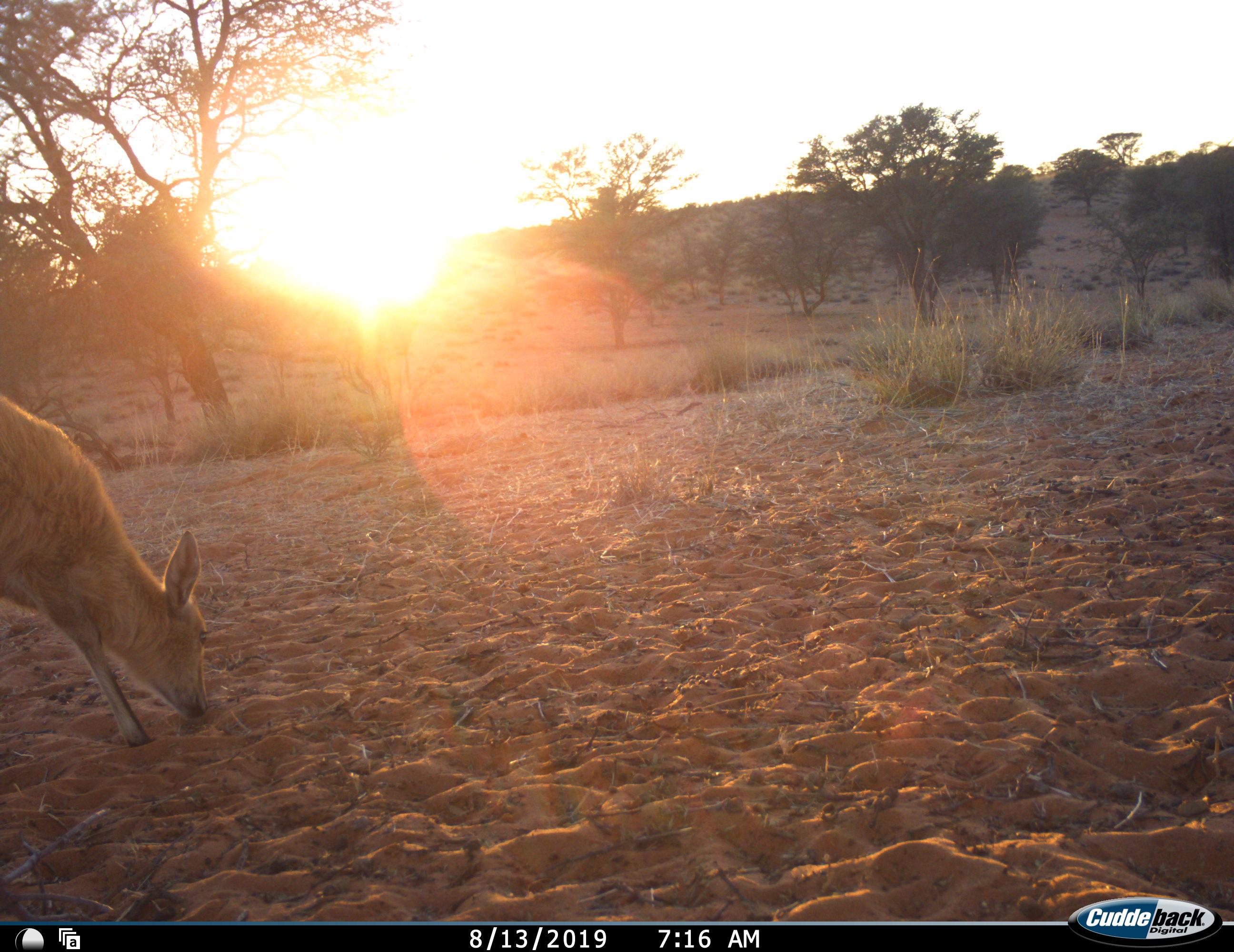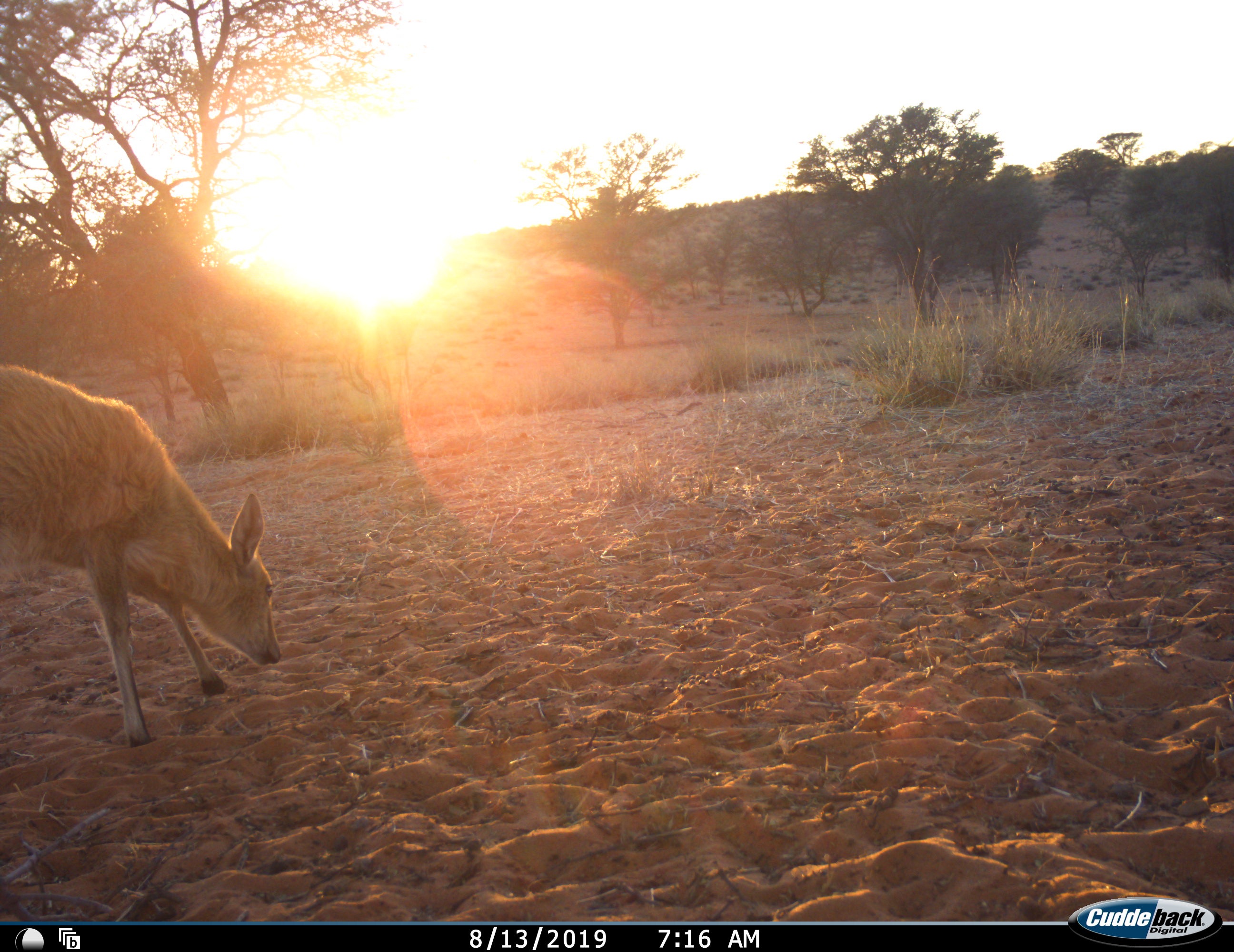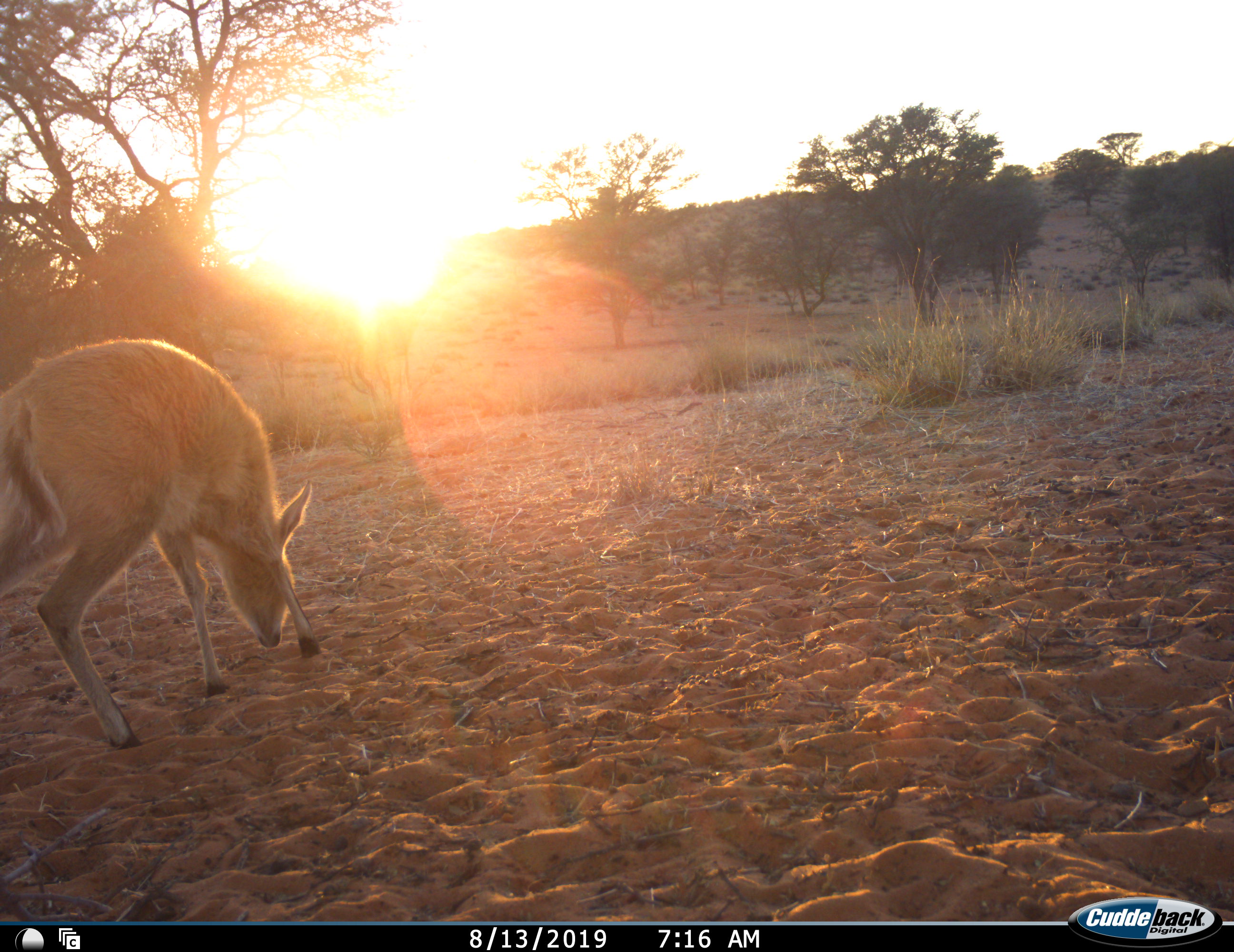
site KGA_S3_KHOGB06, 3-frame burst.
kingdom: Animalia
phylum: Chordata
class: Mammalia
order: Artiodactyla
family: Bovidae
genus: Sylvicapra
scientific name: Sylvicapra grimmia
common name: common duiker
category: duikercommongrey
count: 1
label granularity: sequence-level